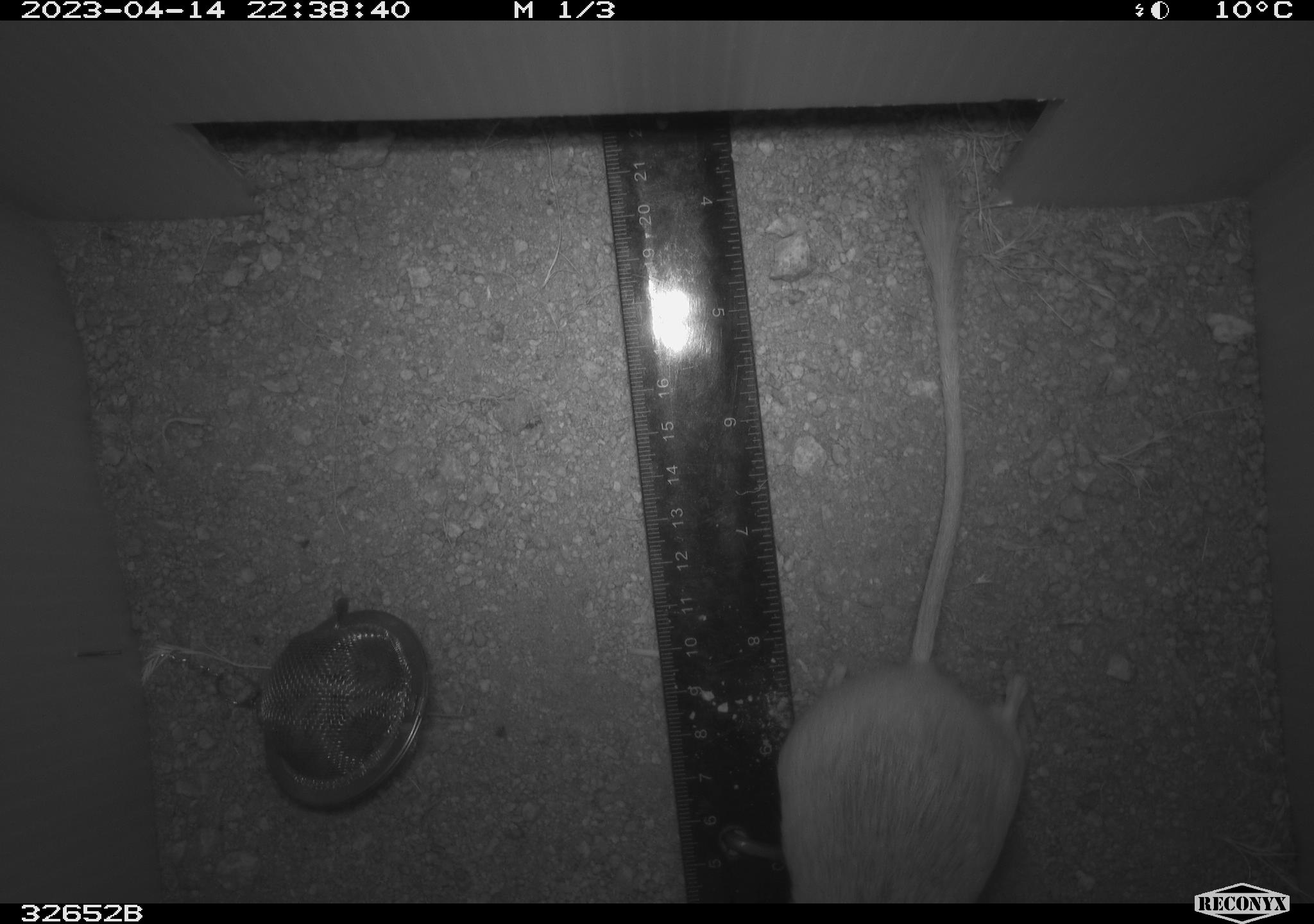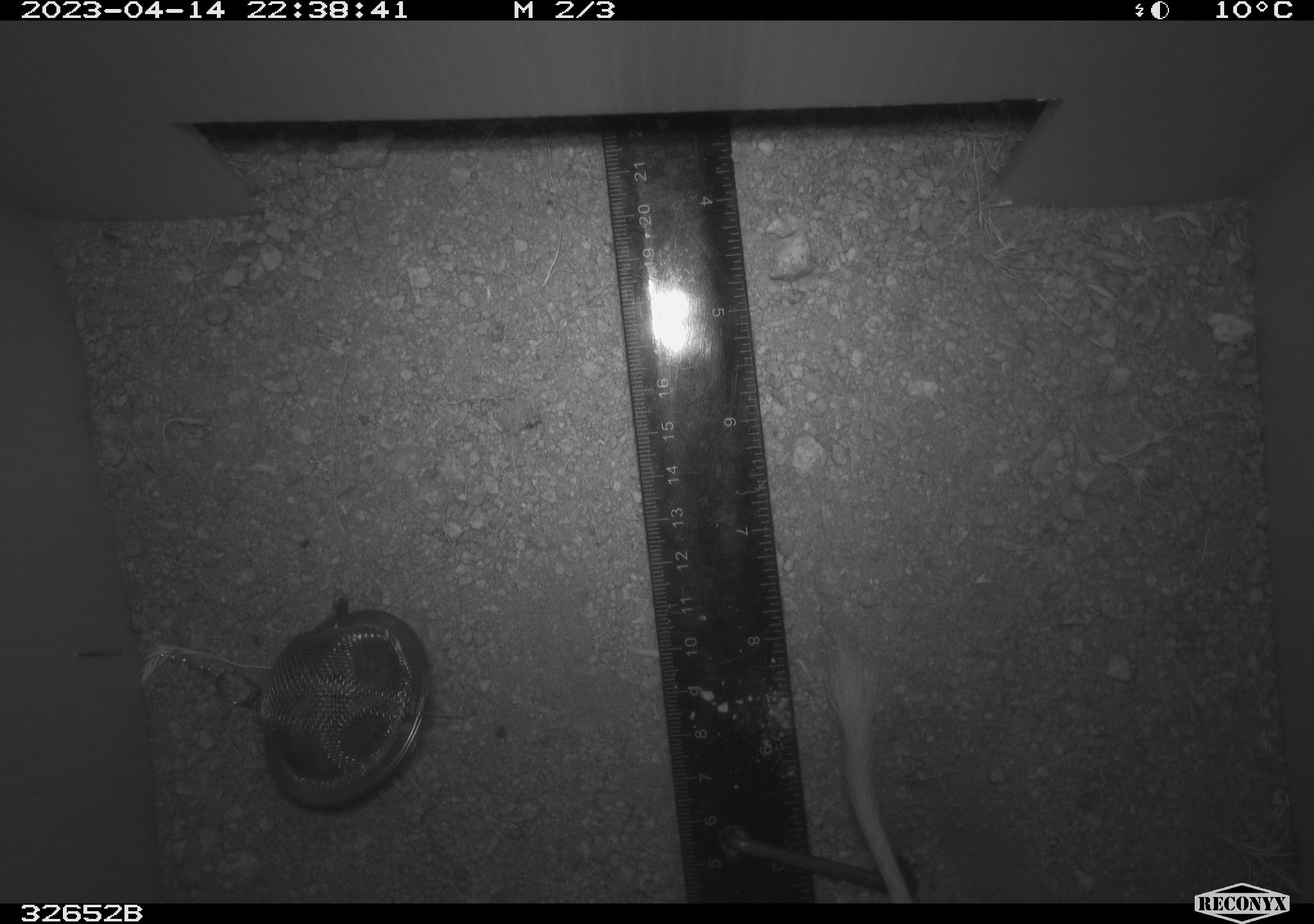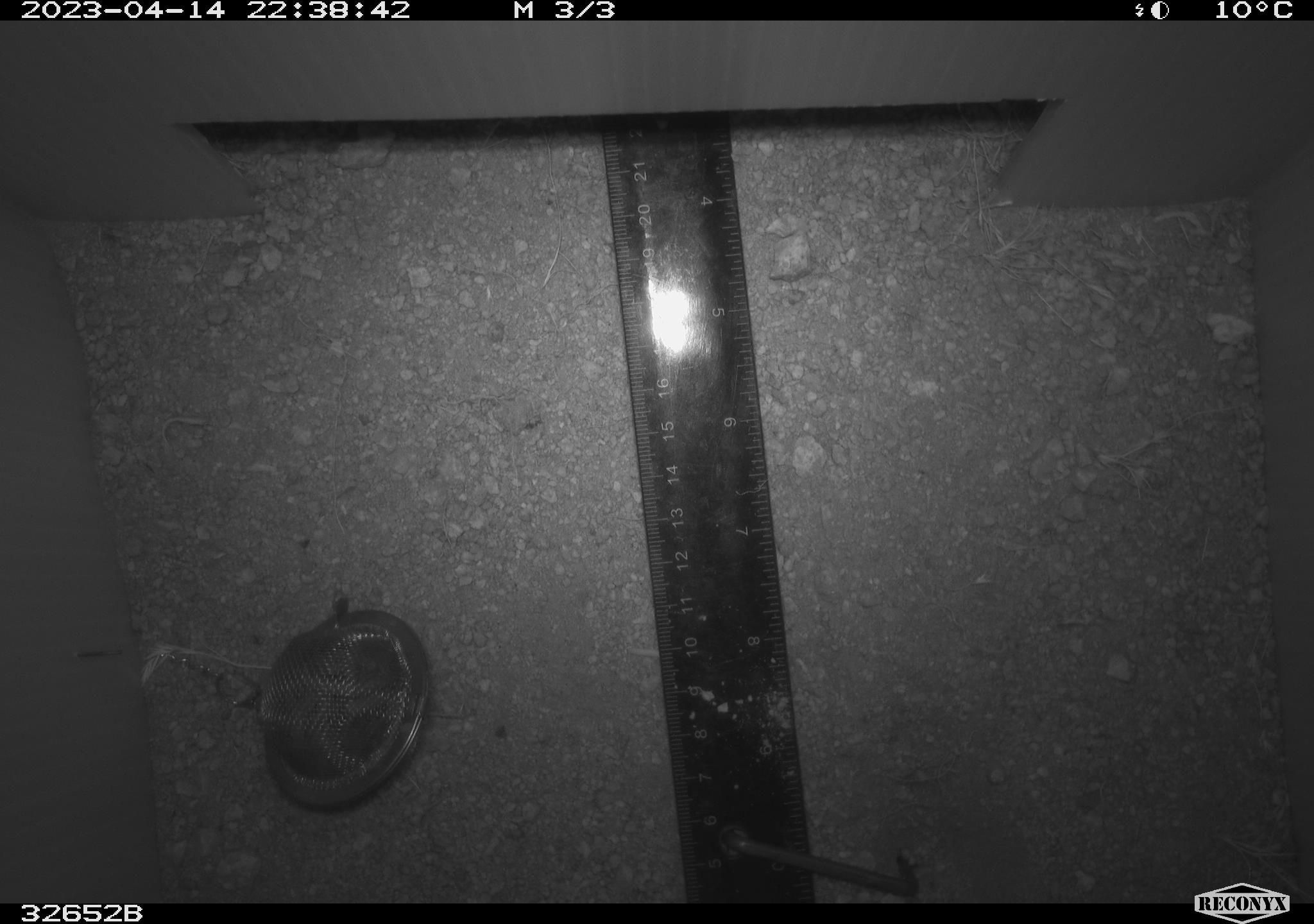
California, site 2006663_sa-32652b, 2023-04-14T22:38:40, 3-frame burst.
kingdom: Animalia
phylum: Chordata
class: Mammalia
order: Rodentia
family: Heteromyidae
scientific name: Heteromyidae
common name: kangaroo rats and pocket mice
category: heteromyidae family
Heteromyidae family (kangaroo rats and pocket mice) (Heteromyidae).